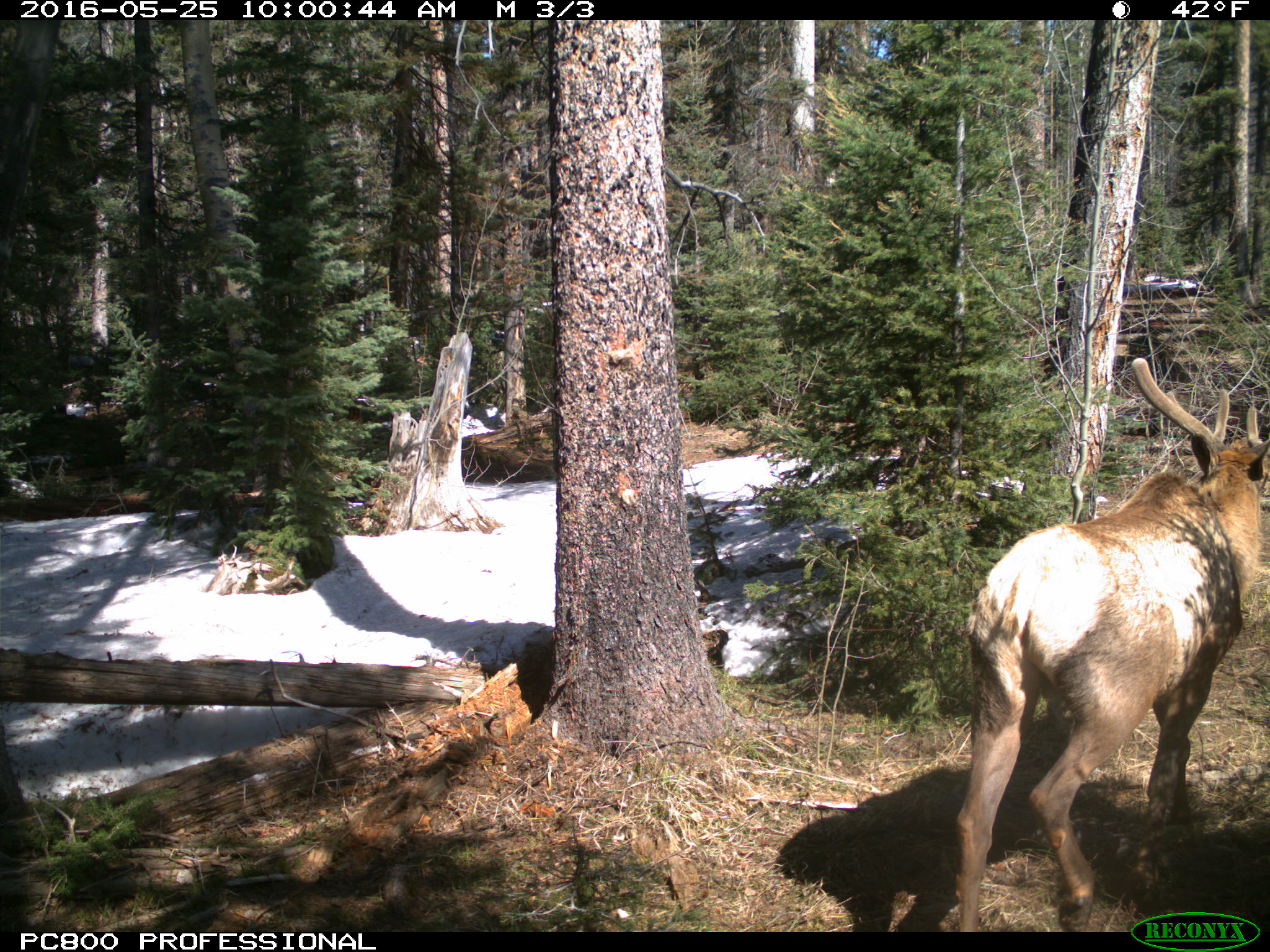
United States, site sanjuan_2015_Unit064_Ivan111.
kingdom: Animalia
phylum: Chordata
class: Mammalia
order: Artiodactyla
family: Cervidae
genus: Cervus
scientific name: Cervus elaphus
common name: red deer